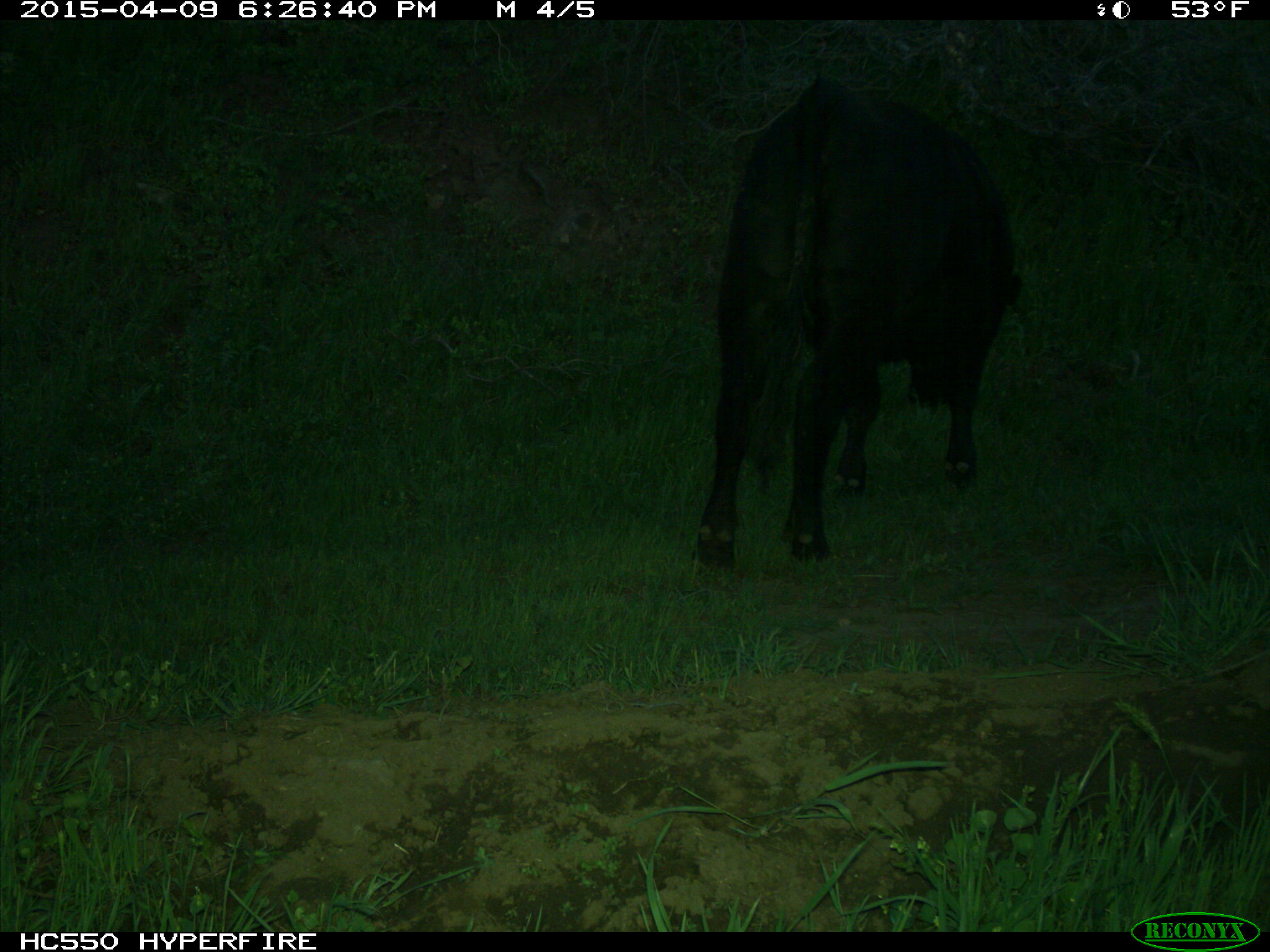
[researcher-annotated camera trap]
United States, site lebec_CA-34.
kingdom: Animalia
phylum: Chordata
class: Mammalia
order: Artiodactyla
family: Bovidae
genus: Bos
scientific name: Bos taurus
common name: domestic cow